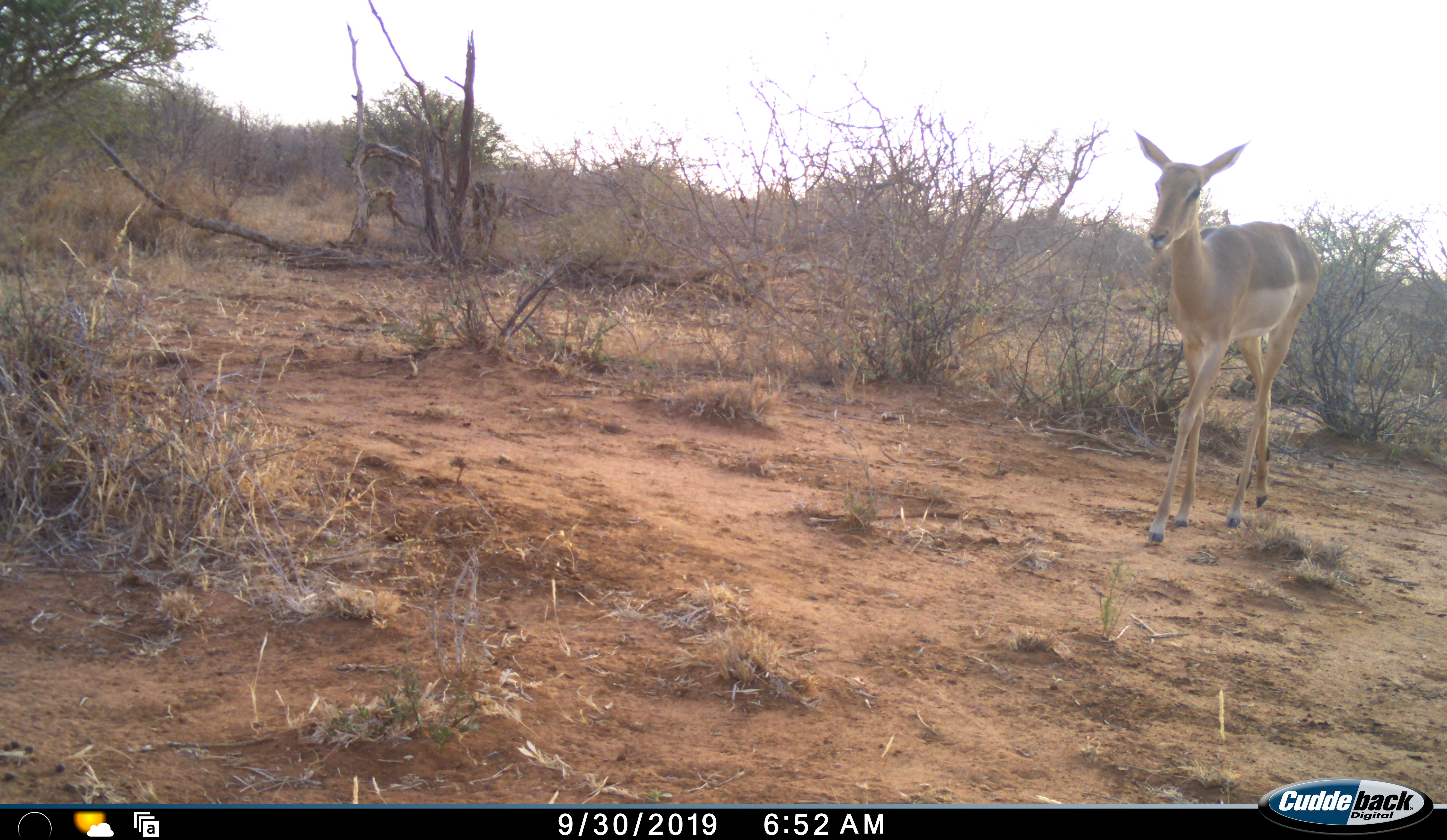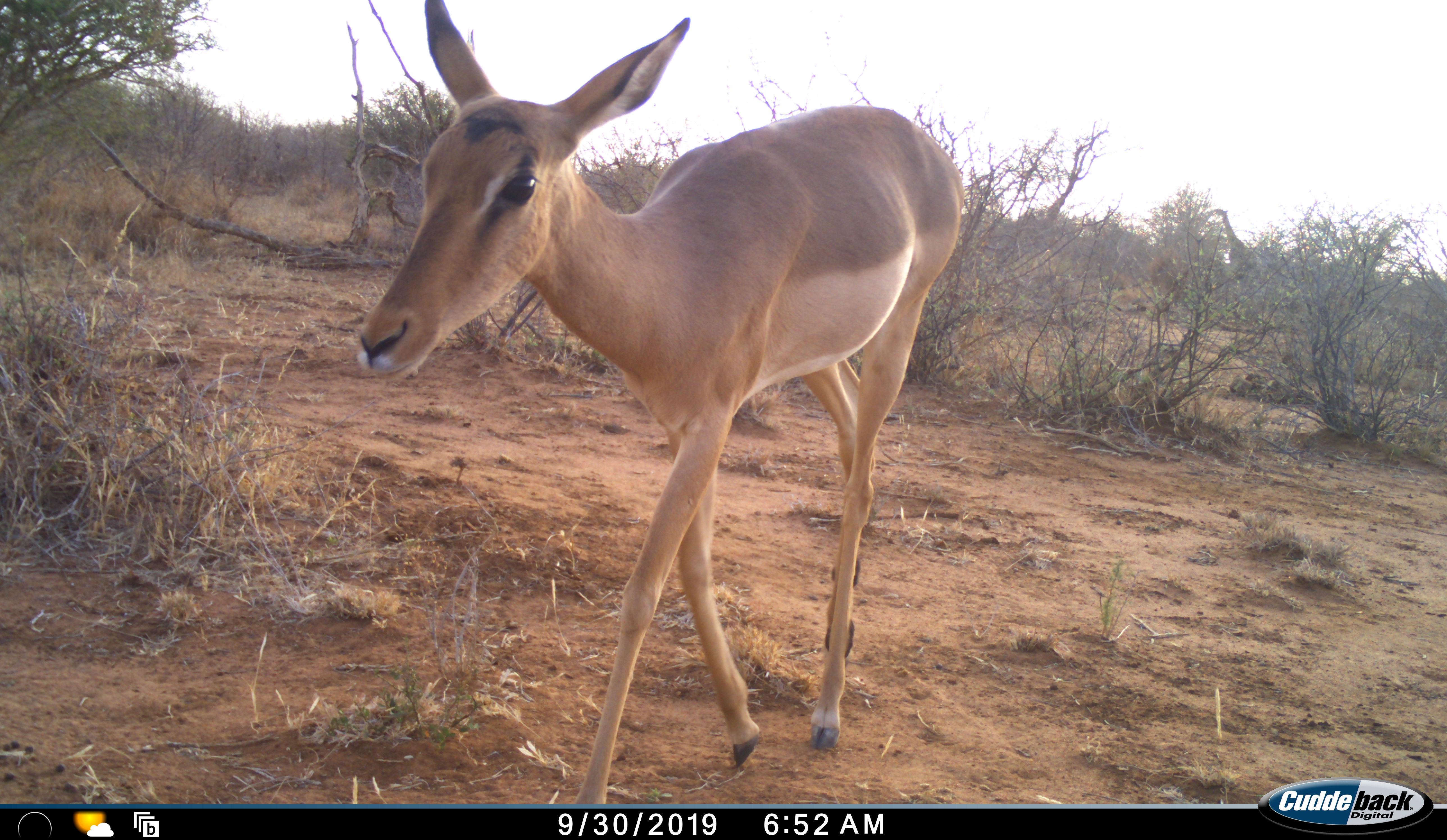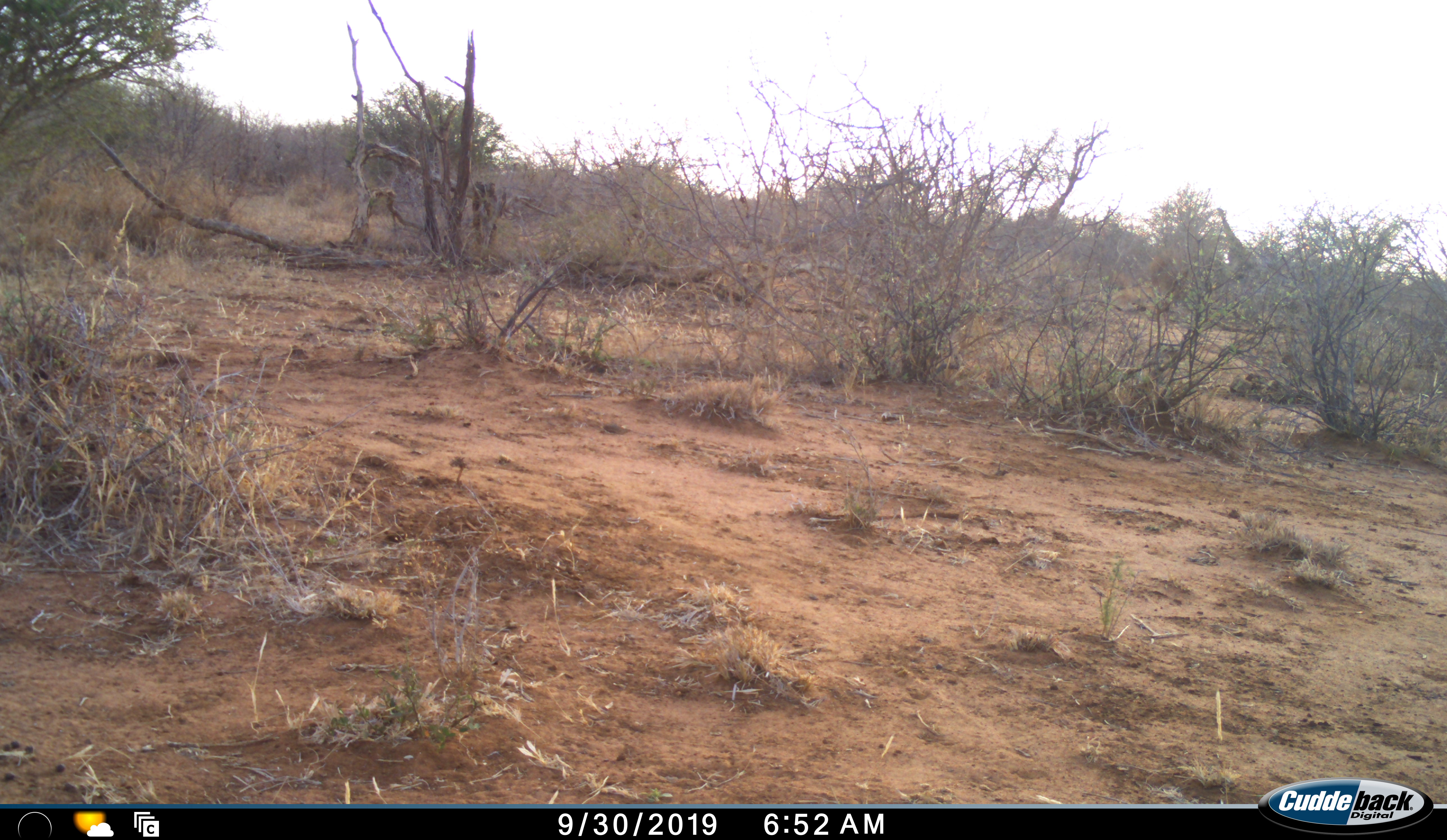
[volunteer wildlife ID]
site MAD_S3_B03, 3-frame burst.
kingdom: Animalia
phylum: Chordata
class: Mammalia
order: Artiodactyla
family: Bovidae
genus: Aepyceros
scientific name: Aepyceros melampus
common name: impala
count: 1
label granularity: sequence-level